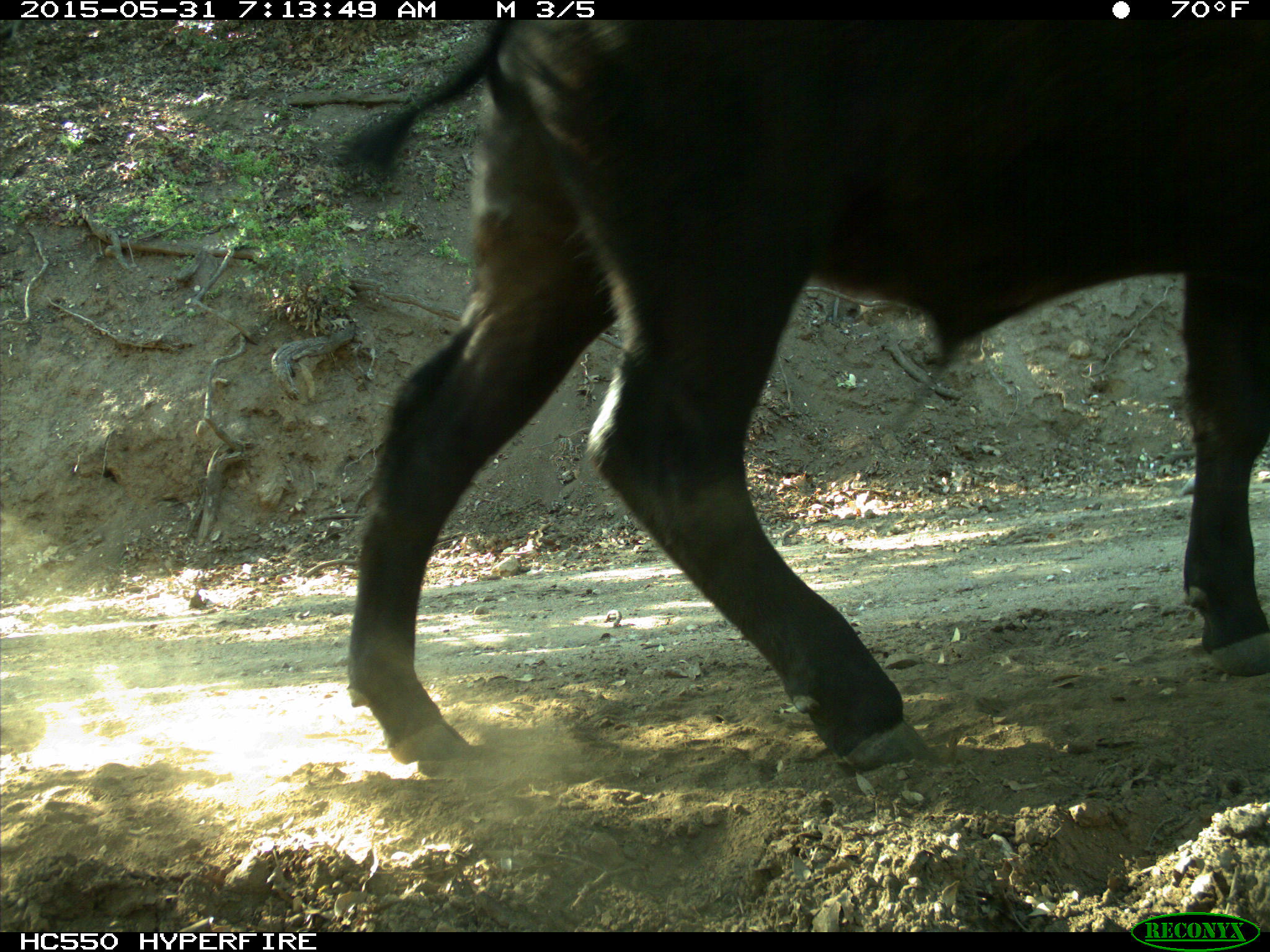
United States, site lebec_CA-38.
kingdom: Animalia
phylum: Chordata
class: Mammalia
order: Artiodactyla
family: Bovidae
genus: Bos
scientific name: Bos taurus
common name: domestic cow